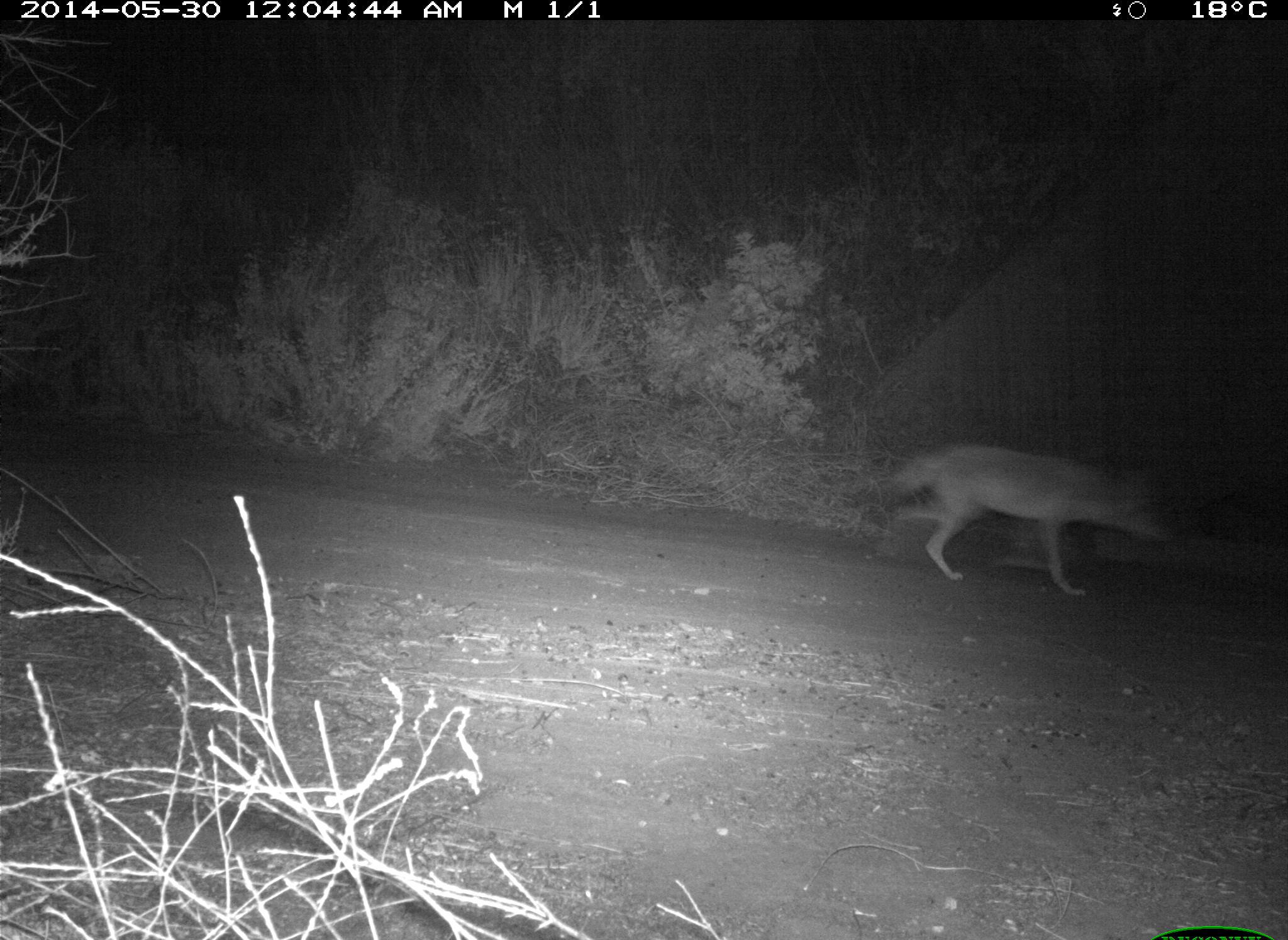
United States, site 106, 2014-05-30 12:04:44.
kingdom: Animalia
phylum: Chordata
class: Mammalia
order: Carnivora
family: Canidae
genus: Canis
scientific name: Canis latrans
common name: coyote